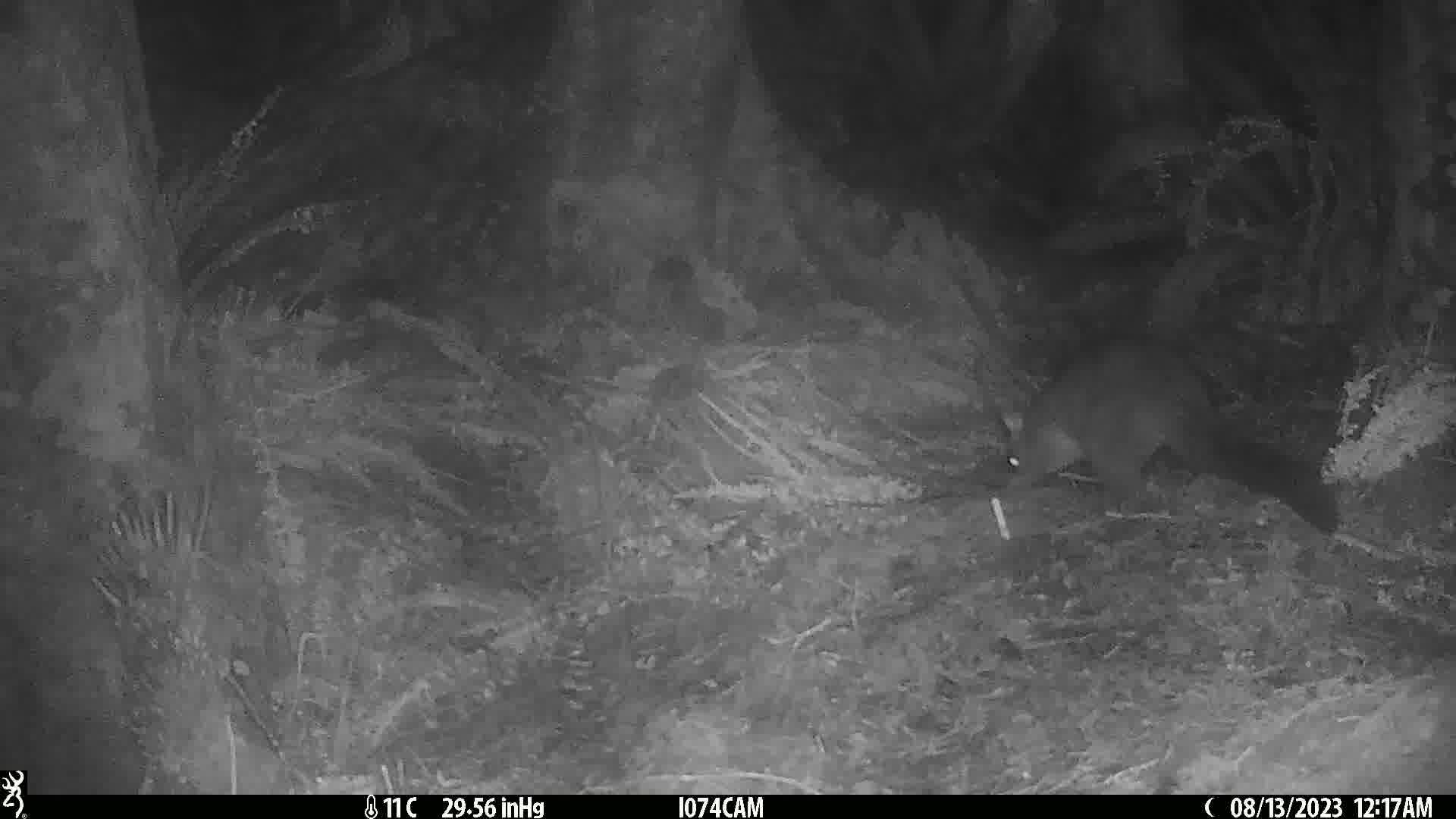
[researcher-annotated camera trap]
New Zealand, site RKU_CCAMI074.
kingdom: Animalia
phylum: Chordata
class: Mammalia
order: Diprotodontia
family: Phalangeridae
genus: Trichosurus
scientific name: Trichosurus vulpecula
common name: common brushtail possum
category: possum